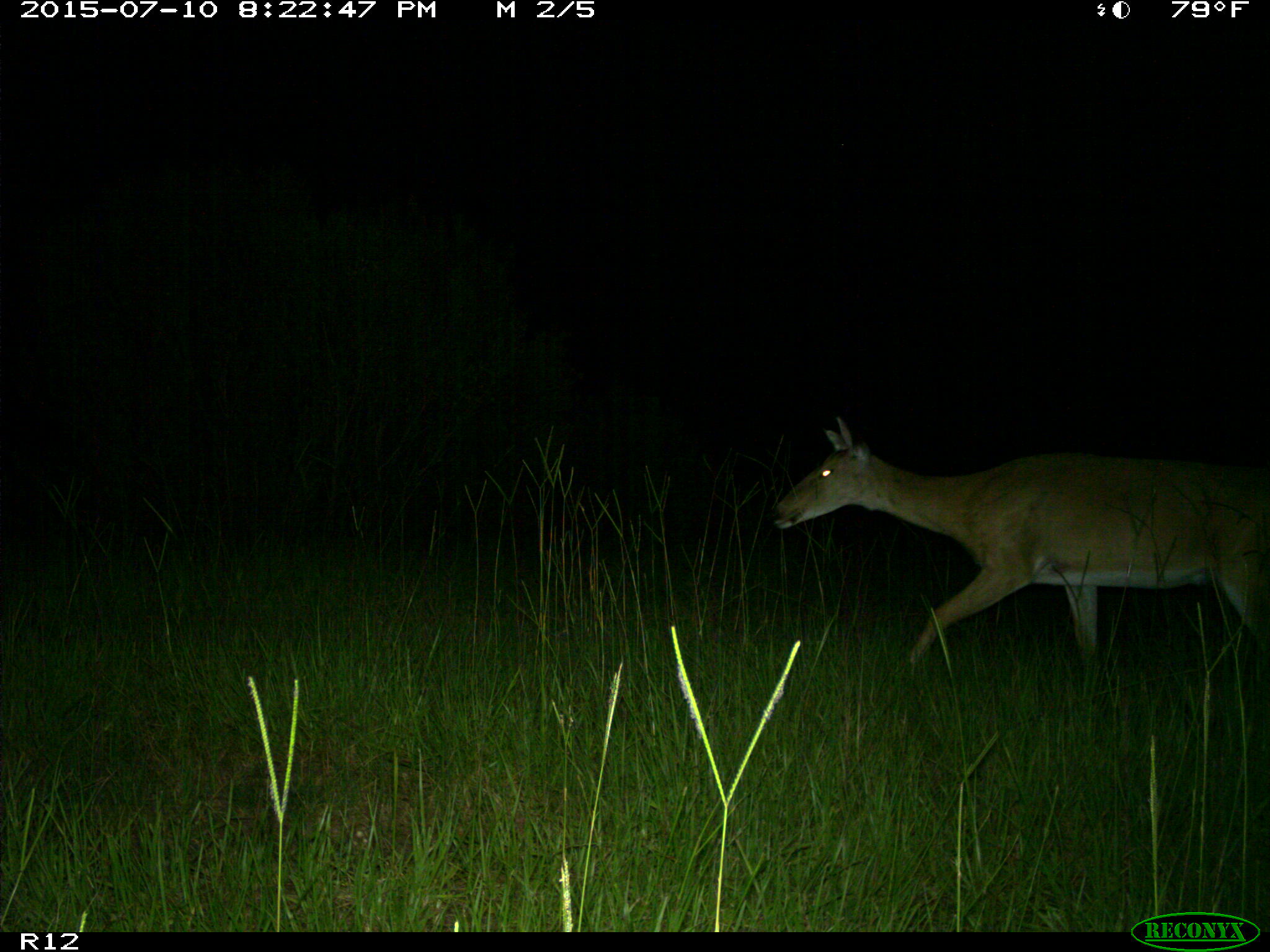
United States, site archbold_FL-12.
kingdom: Animalia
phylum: Chordata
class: Mammalia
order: Artiodactyla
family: Cervidae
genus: Odocoileus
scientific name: Odocoileus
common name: deer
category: unidentified deer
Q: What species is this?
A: Unidentified deer (deer) (Odocoileus).